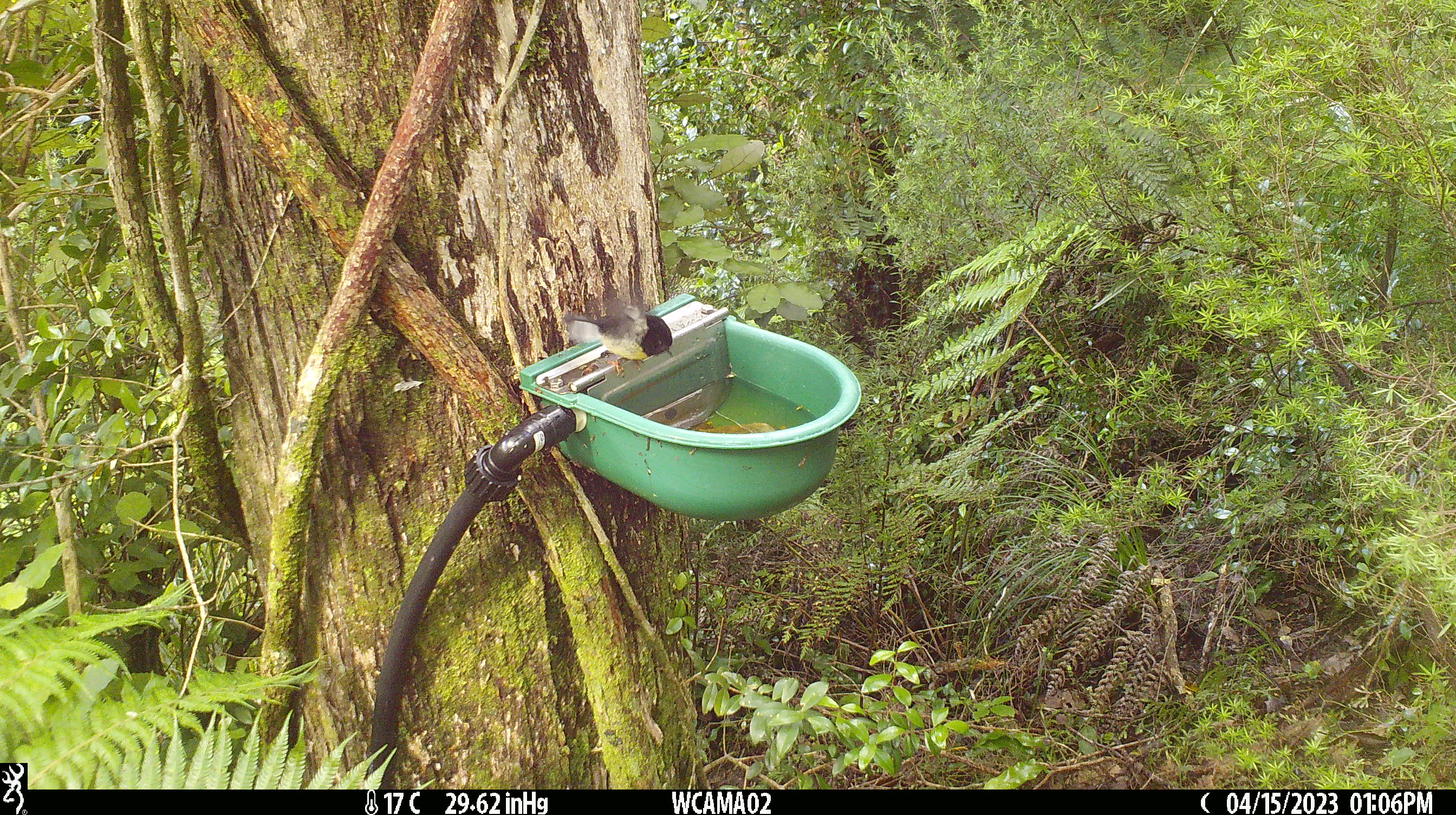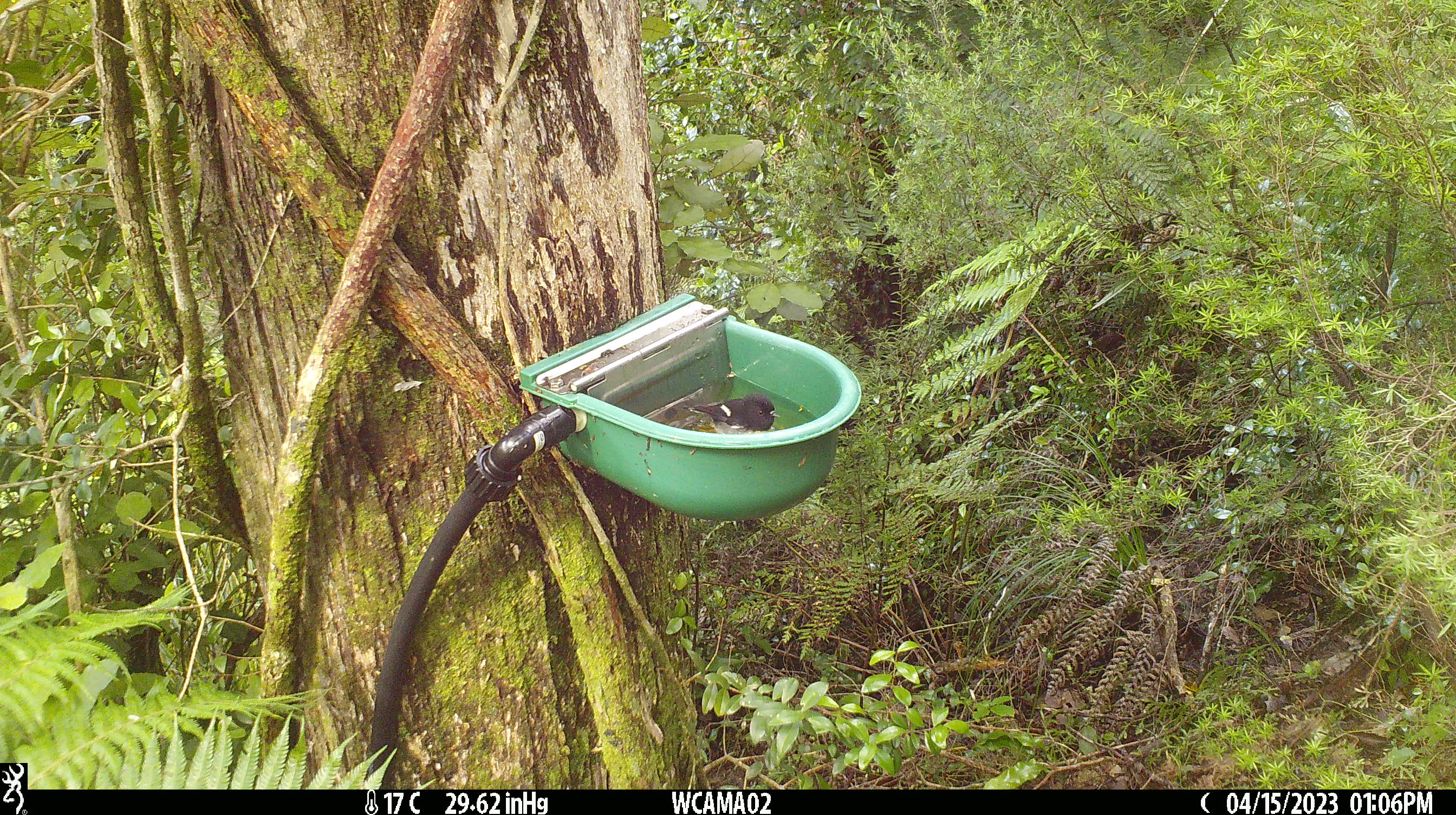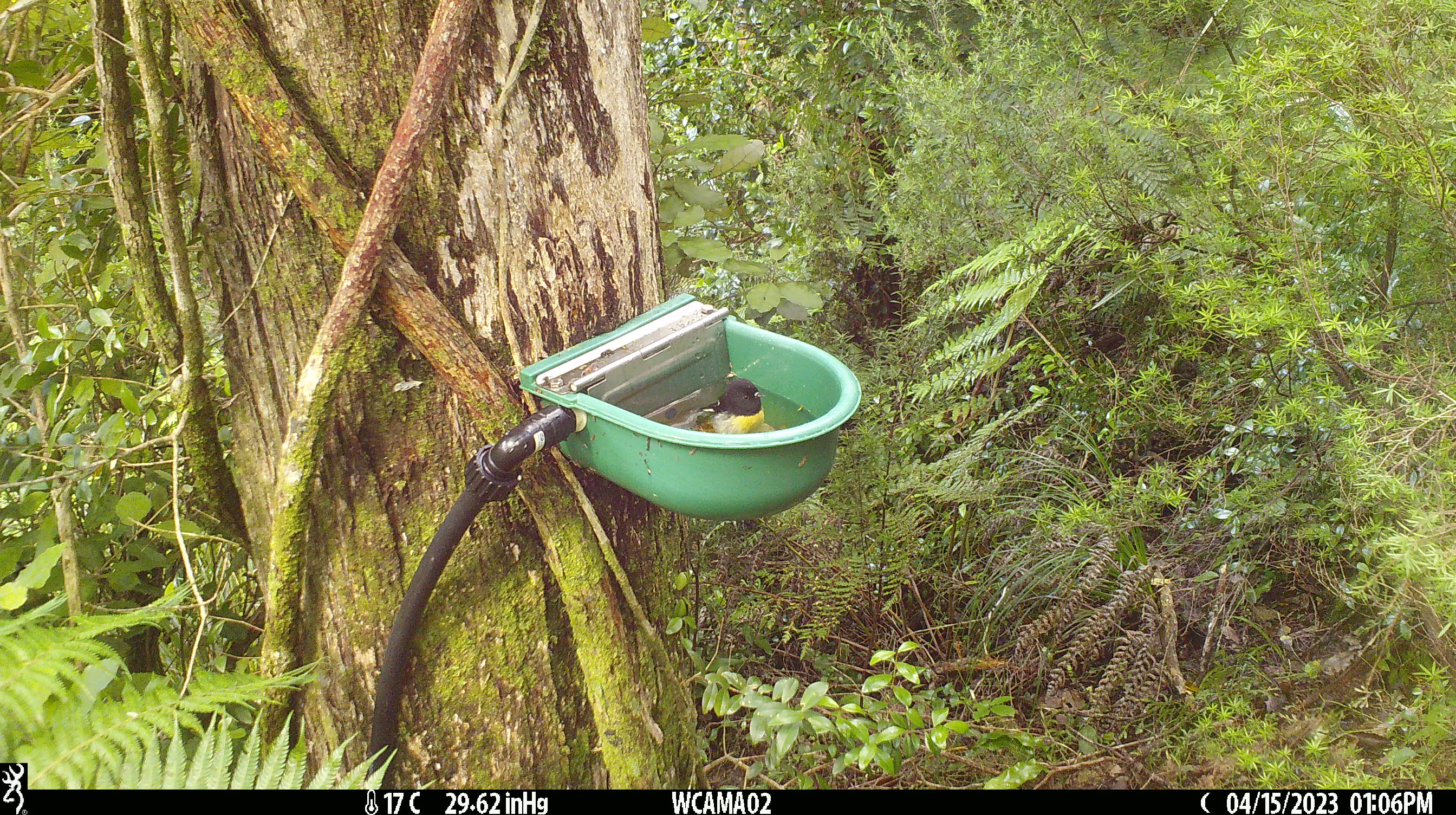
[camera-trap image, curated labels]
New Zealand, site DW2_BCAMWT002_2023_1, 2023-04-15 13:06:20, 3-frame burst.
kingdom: Animalia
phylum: Chordata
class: Aves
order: Passeriformes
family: Petroicidae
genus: Petroica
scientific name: Petroica macrocephala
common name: tomtit